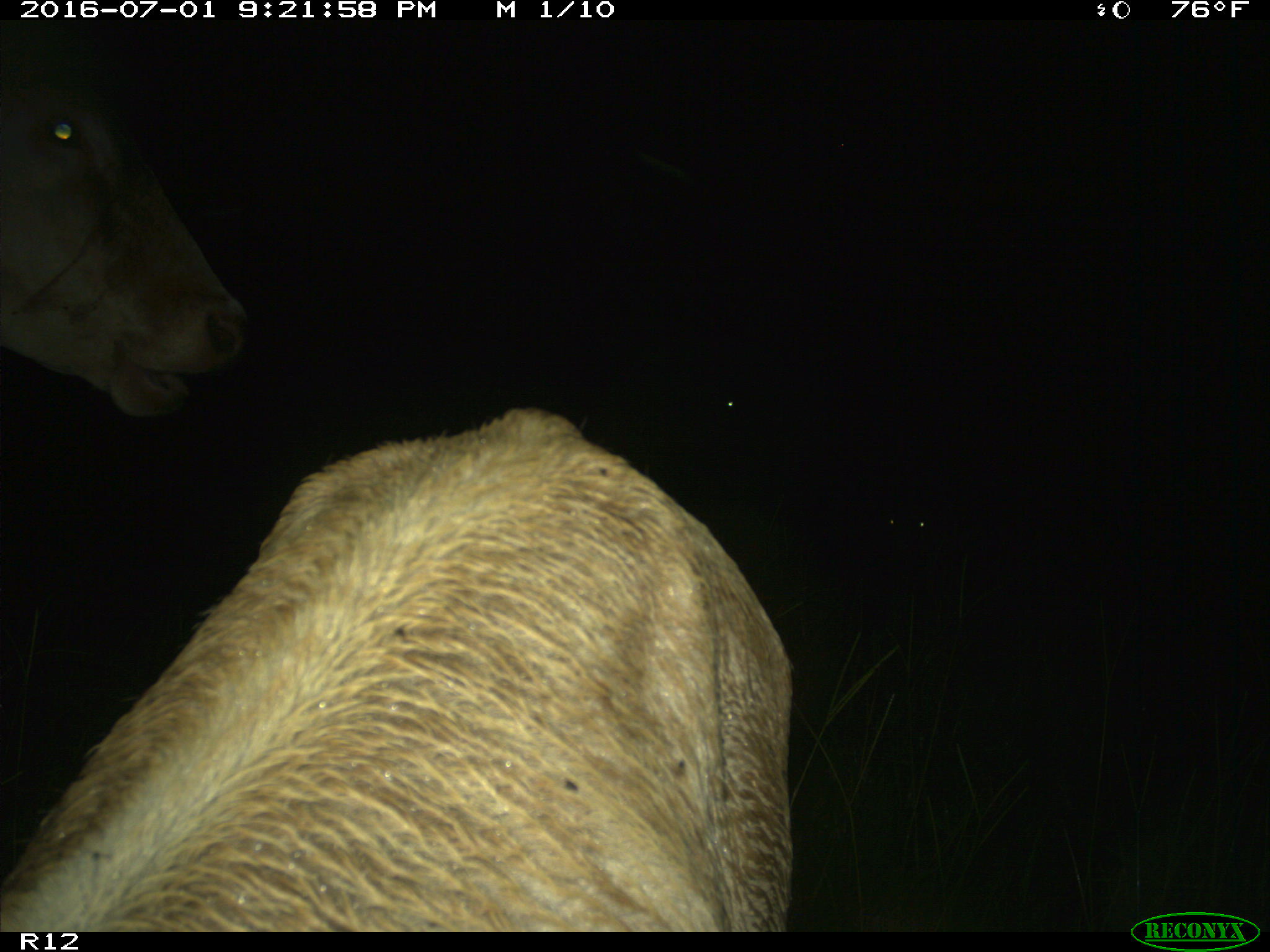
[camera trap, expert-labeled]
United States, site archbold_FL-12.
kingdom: Animalia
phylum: Chordata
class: Mammalia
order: Artiodactyla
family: Bovidae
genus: Bos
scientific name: Bos taurus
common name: domestic cow